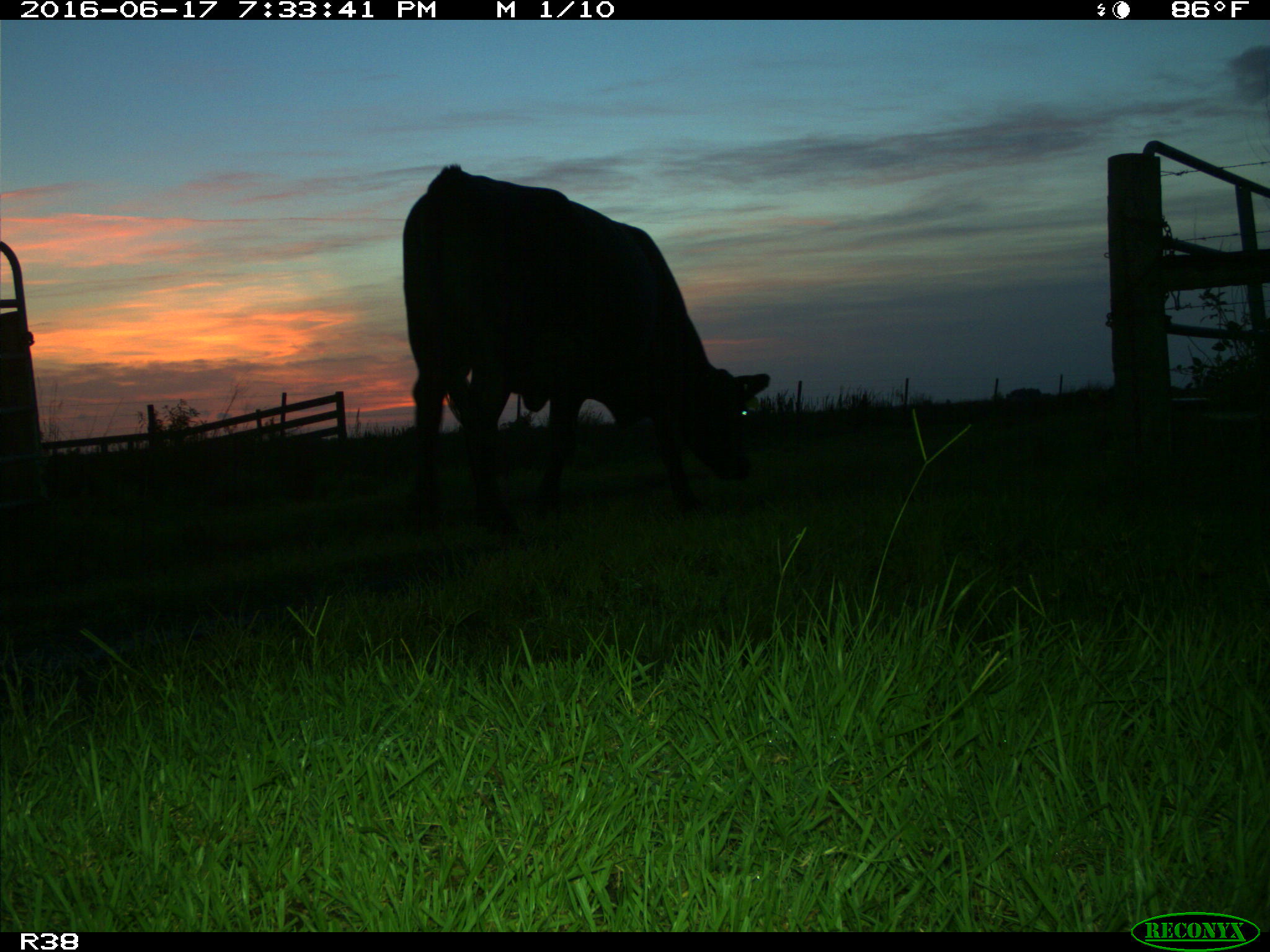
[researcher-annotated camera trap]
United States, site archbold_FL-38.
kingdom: Animalia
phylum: Chordata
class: Mammalia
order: Artiodactyla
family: Bovidae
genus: Bos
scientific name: Bos taurus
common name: domestic cow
Bos taurus (domestic cow).